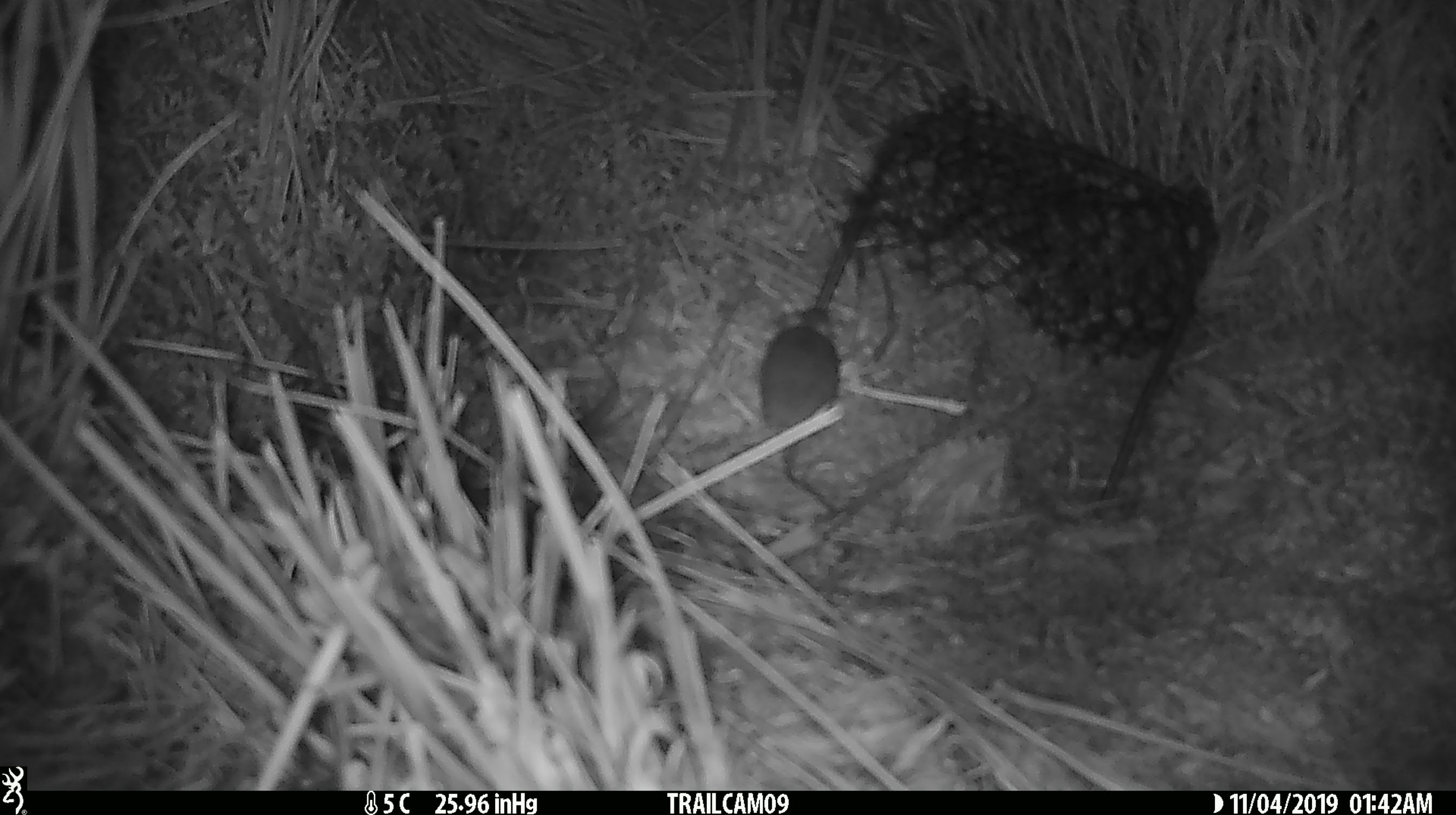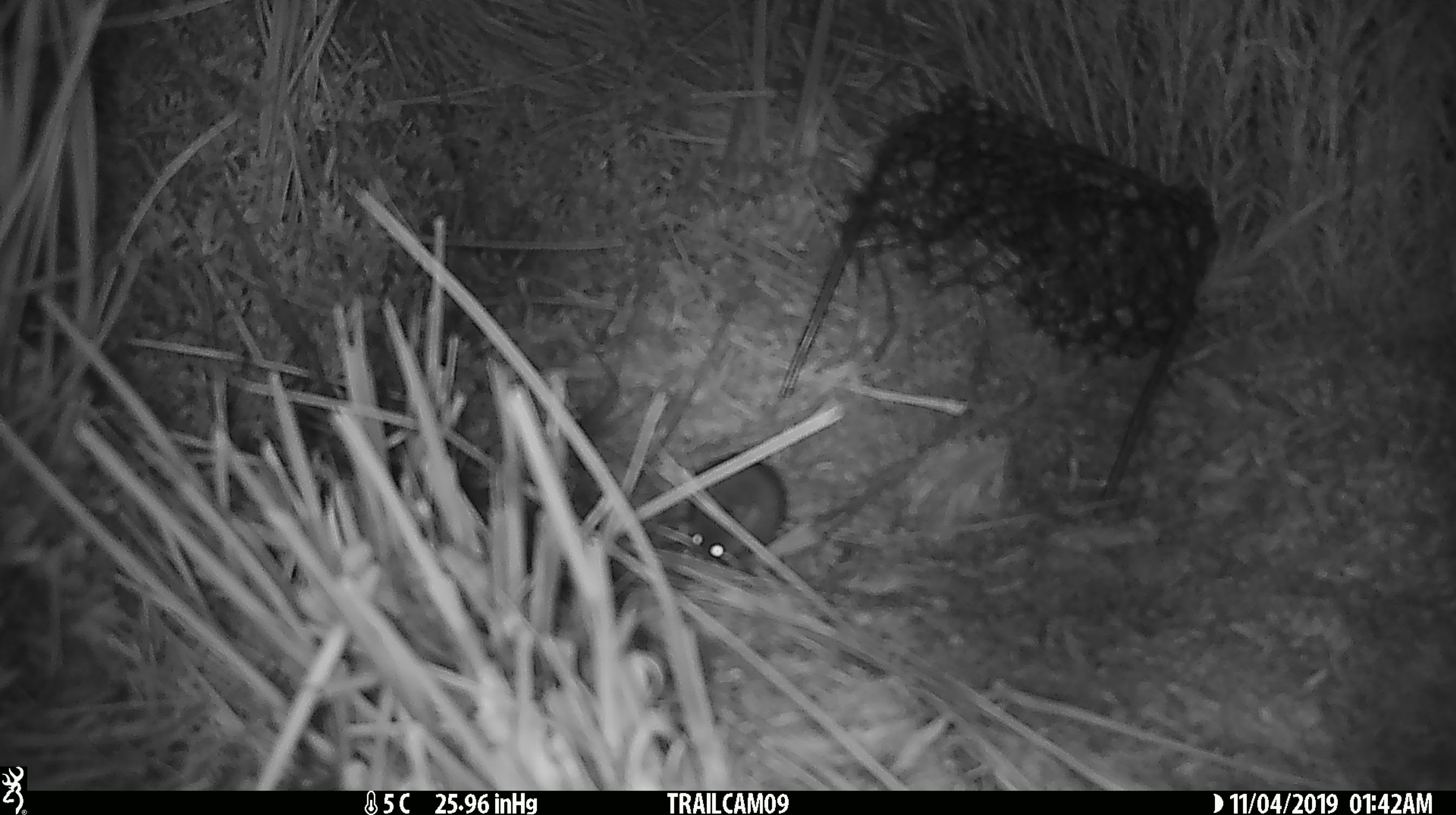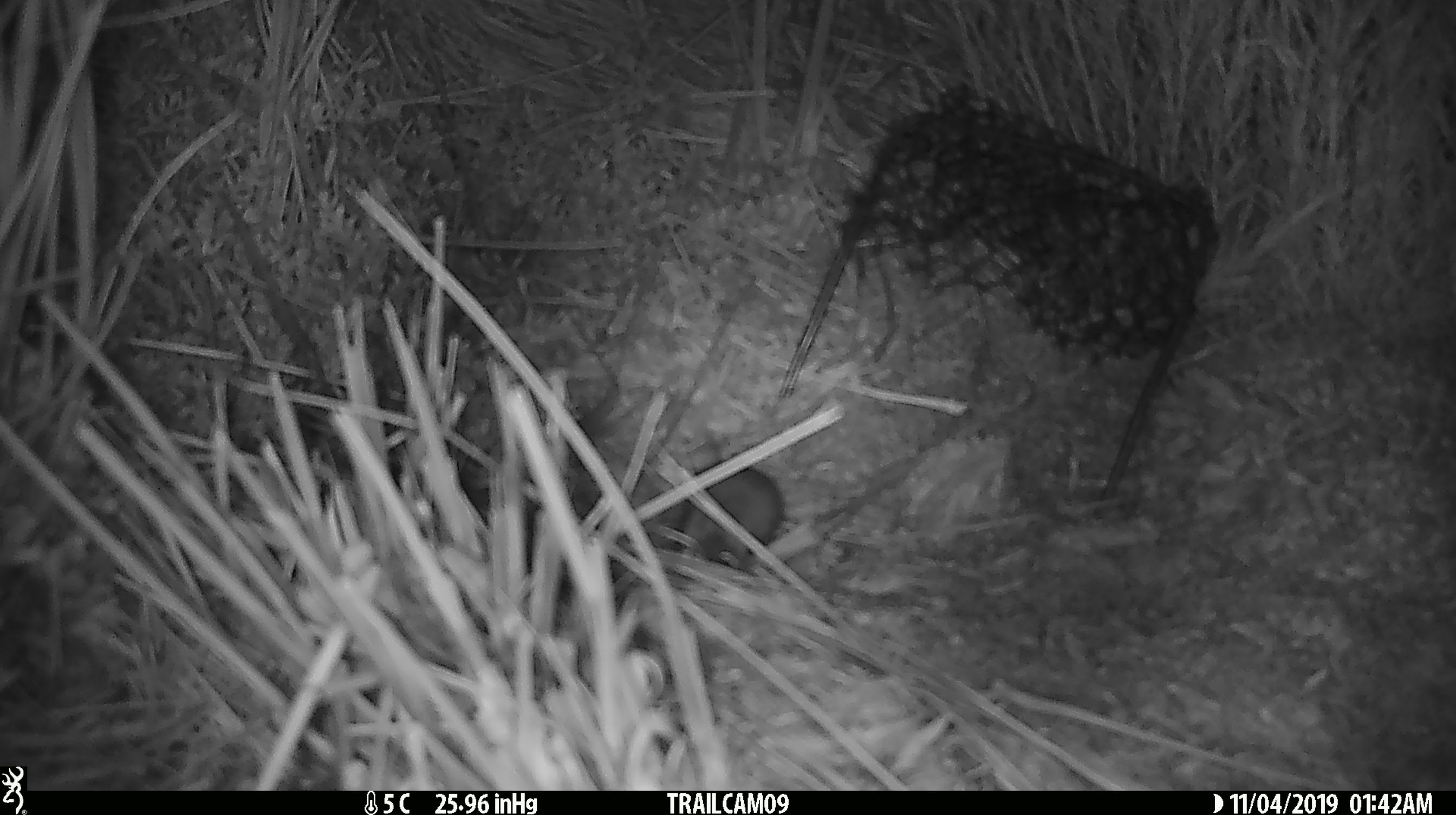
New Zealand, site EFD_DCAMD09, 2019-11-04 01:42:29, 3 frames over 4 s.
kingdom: Animalia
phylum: Chordata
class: Mammalia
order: Rodentia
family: Muridae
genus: Mus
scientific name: Mus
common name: mouse